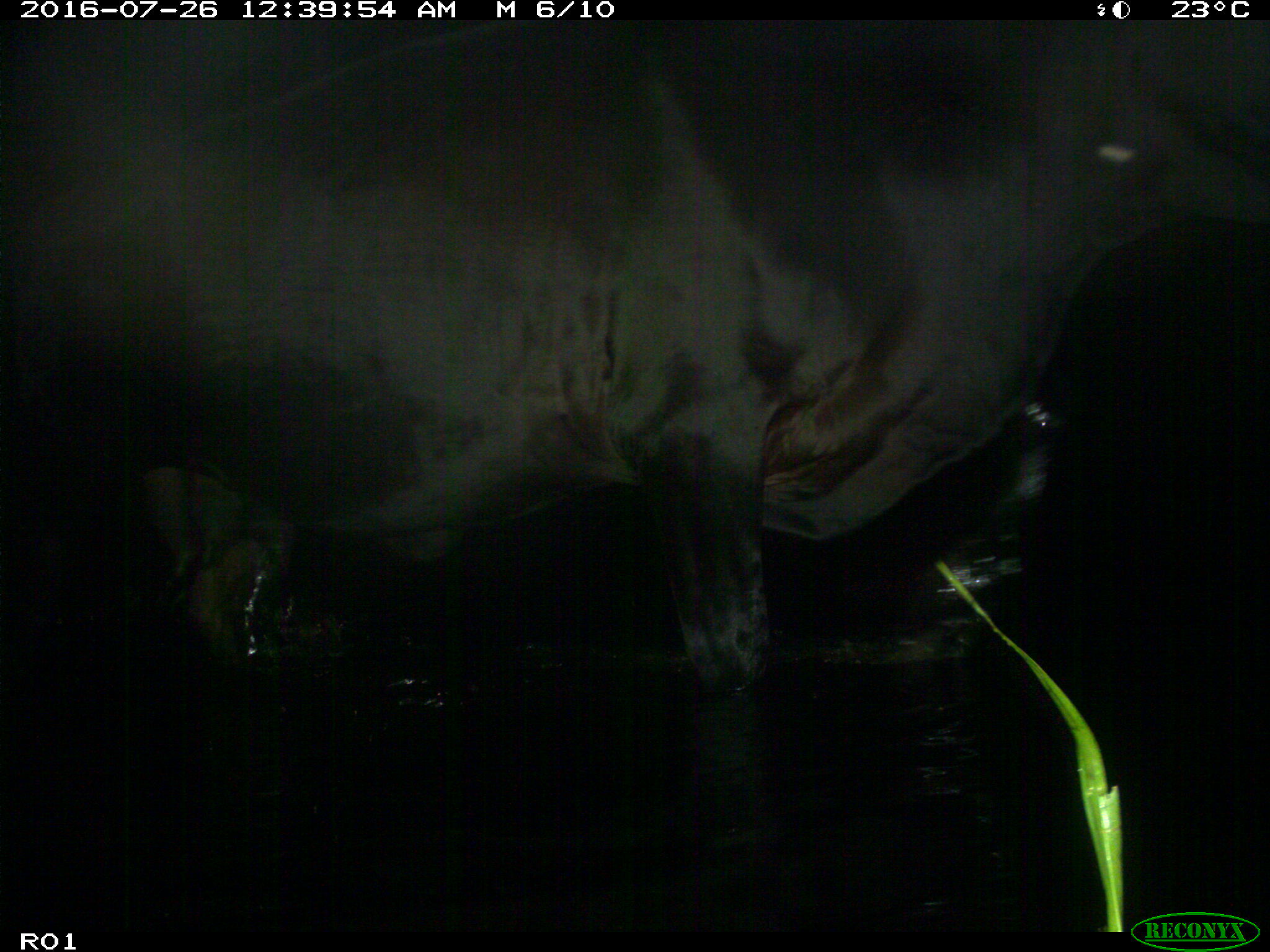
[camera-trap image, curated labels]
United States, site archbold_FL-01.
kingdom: Animalia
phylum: Chordata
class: Mammalia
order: Artiodactyla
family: Bovidae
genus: Bos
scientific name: Bos taurus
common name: domestic cow